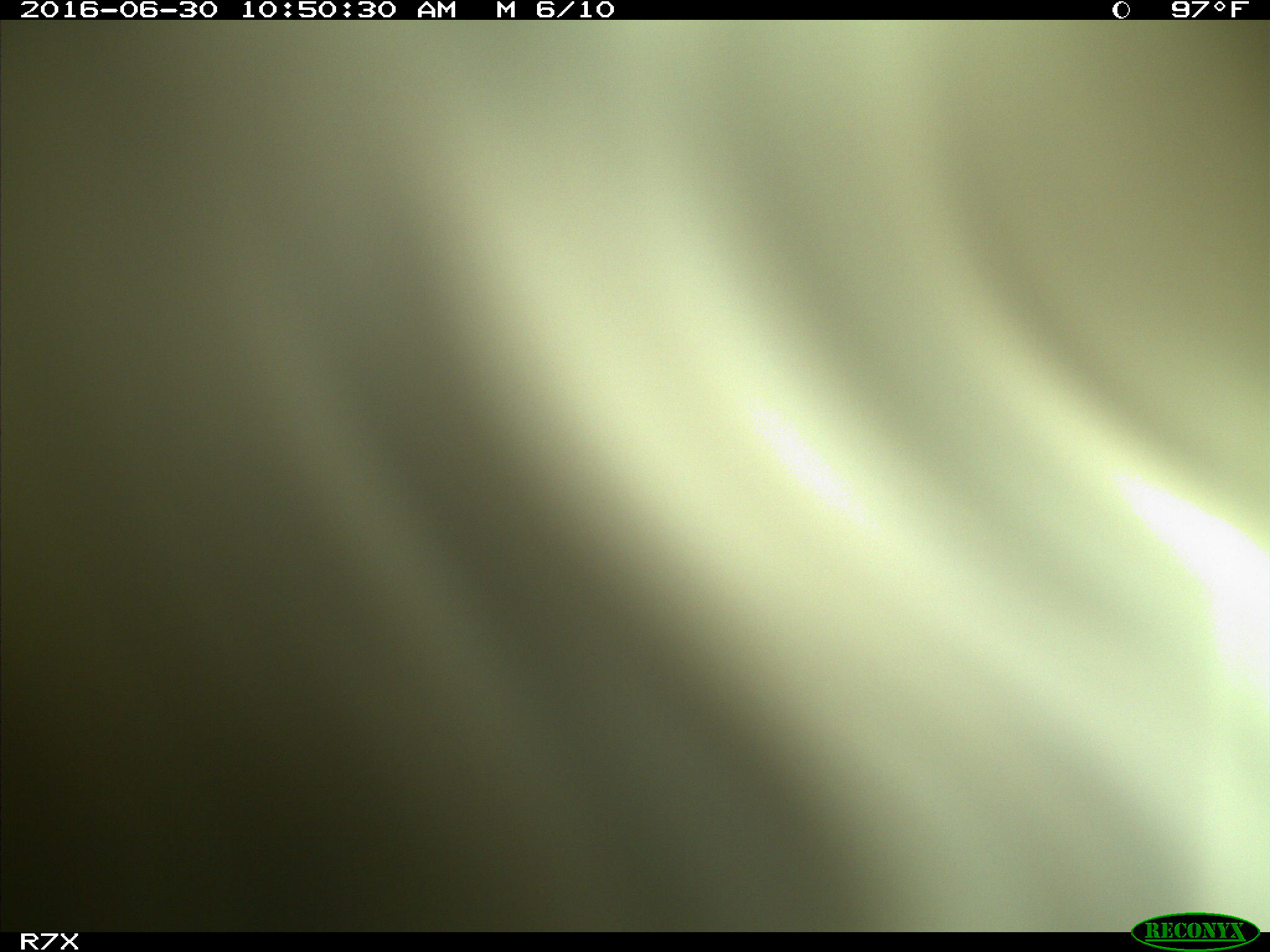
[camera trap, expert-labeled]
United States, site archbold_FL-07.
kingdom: Animalia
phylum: Chordata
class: Mammalia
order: Artiodactyla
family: Bovidae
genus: Bos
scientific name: Bos taurus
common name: domestic cow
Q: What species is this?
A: Bos taurus (domestic cow).